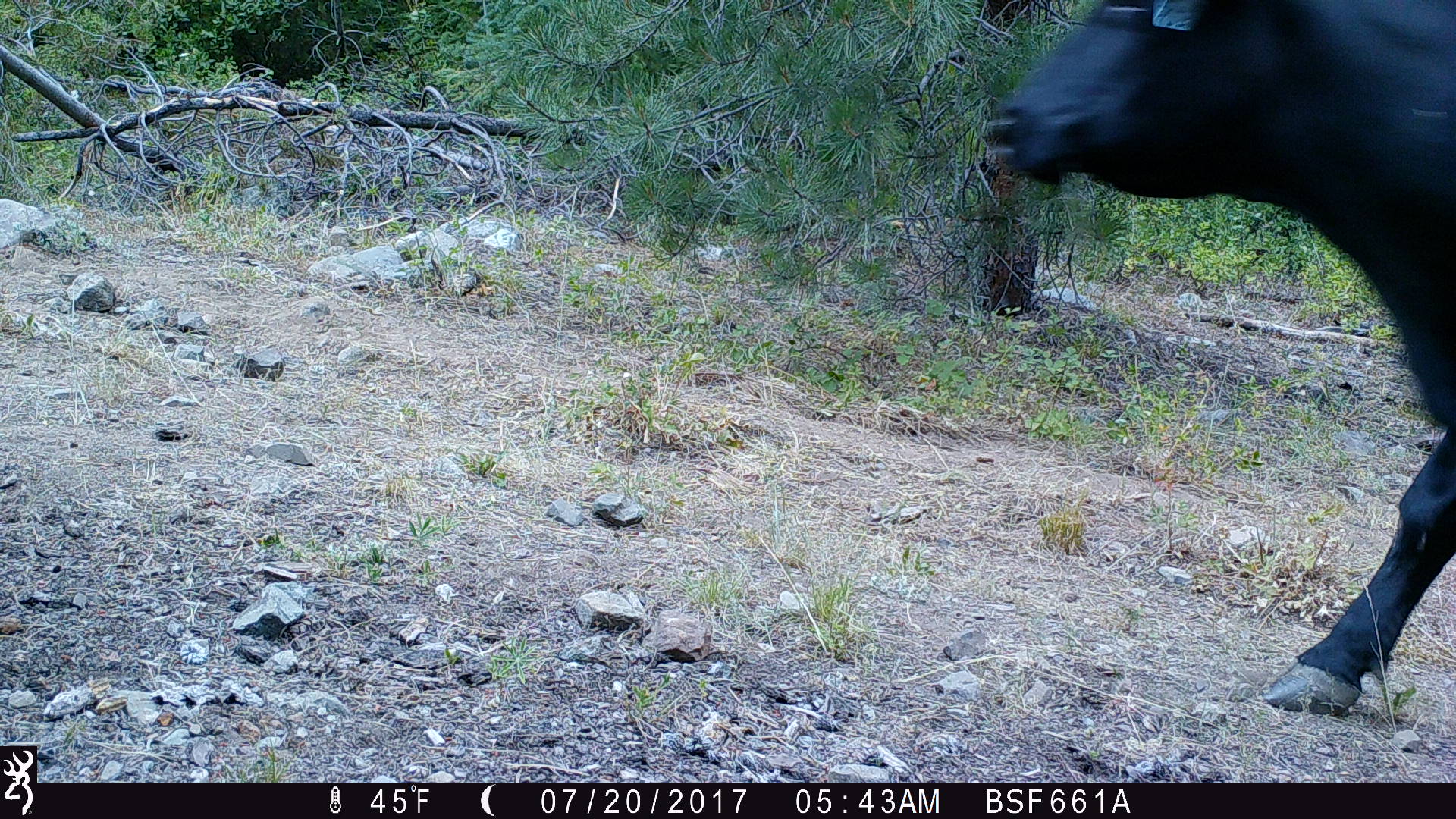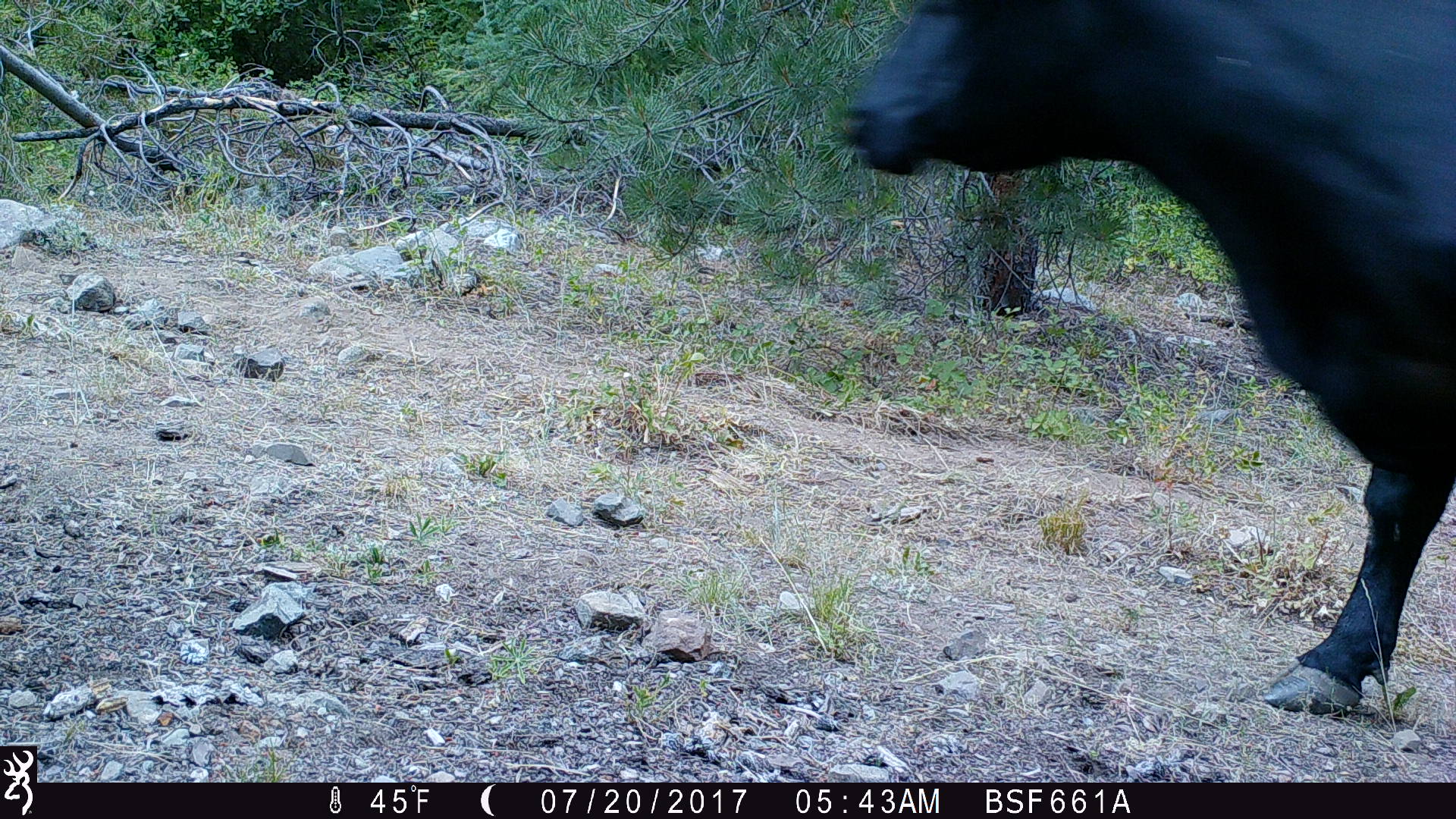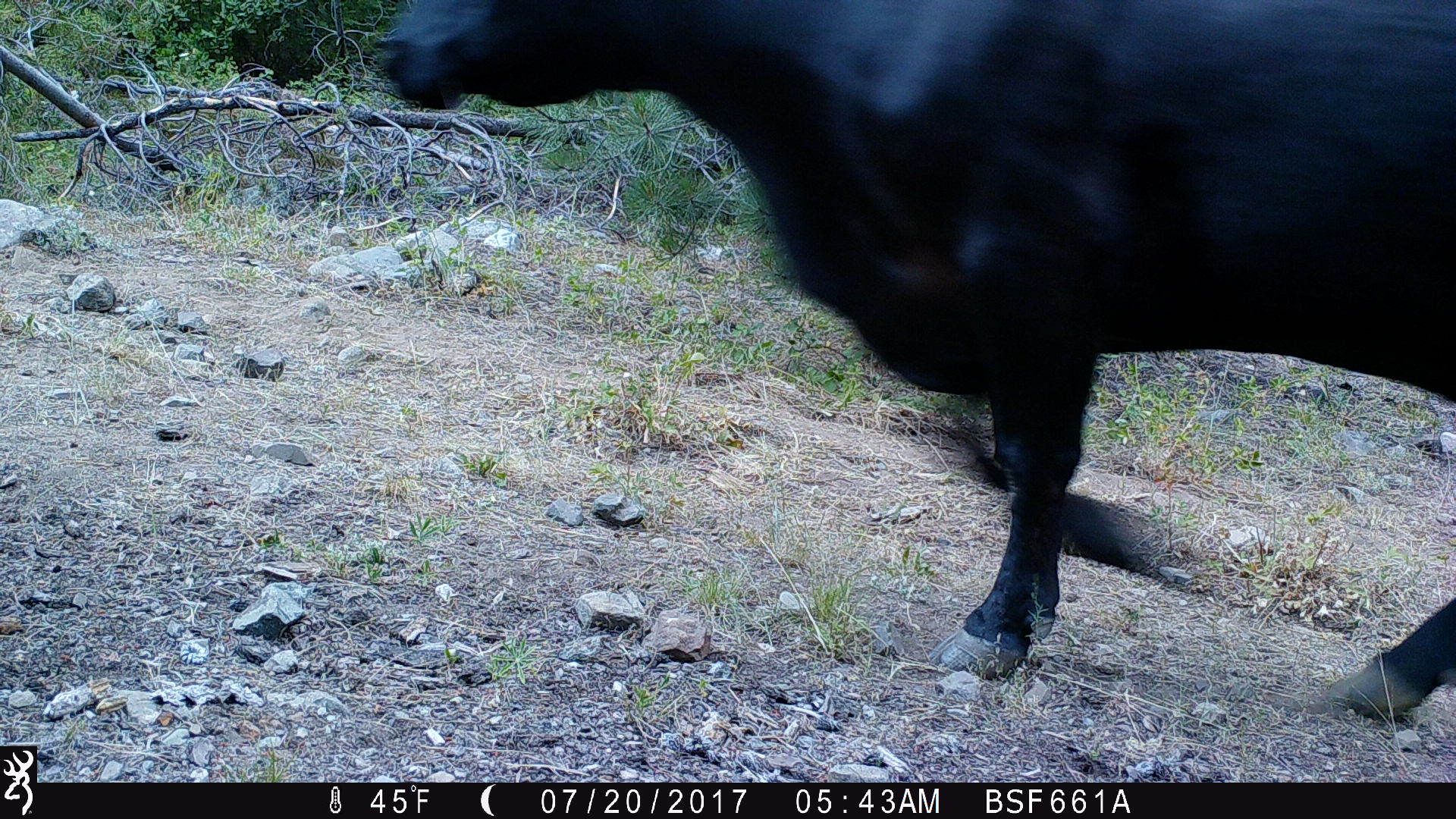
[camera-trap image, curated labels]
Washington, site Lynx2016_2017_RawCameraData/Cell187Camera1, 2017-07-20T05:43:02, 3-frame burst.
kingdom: Animalia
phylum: Chordata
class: Mammalia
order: Artiodactyla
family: Bovidae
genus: Bos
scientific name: Bos taurus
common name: domestic cattle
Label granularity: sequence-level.